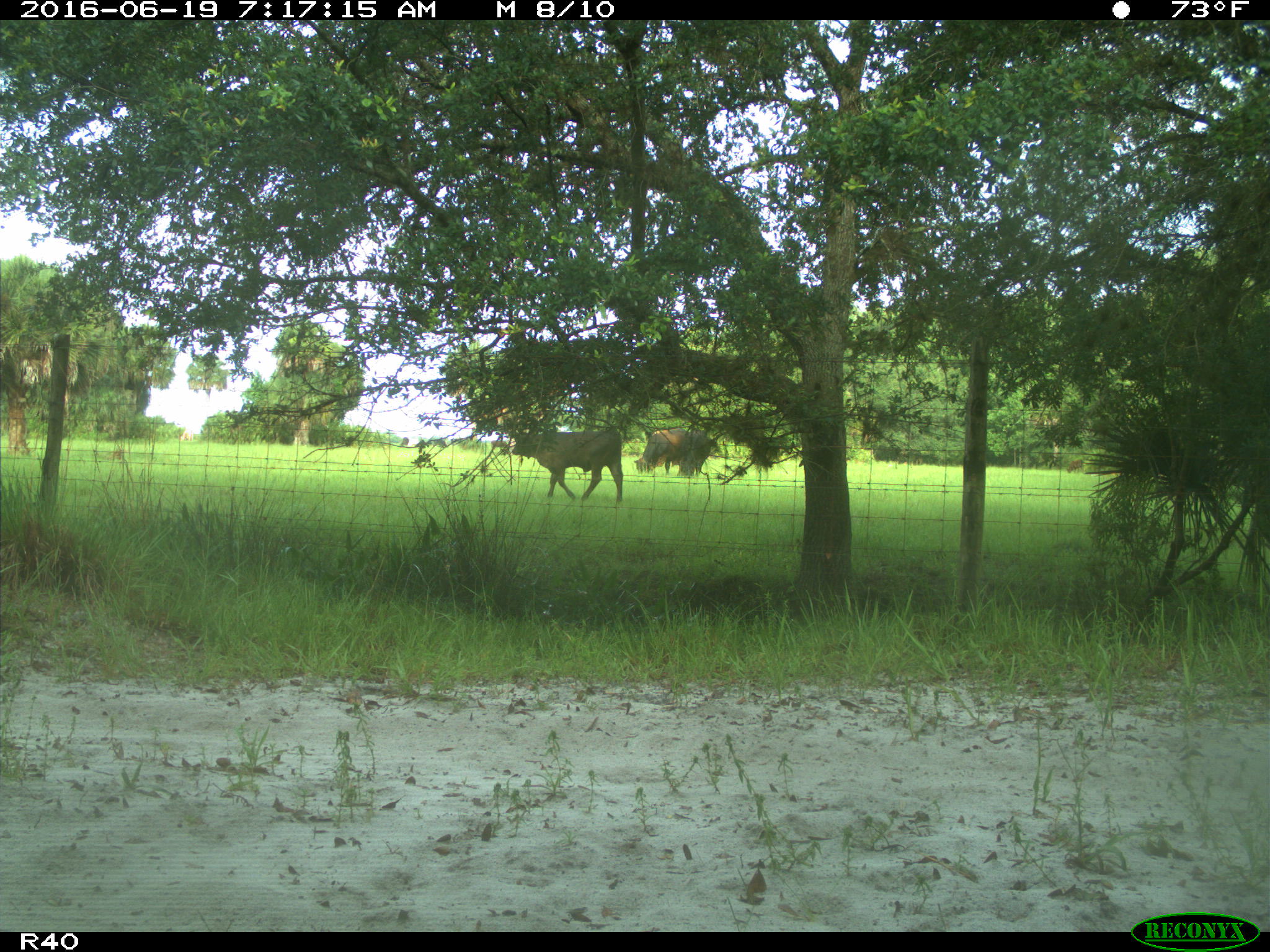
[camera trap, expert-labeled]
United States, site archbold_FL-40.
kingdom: Animalia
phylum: Chordata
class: Mammalia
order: Artiodactyla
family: Bovidae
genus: Bos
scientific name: Bos taurus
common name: domestic cow